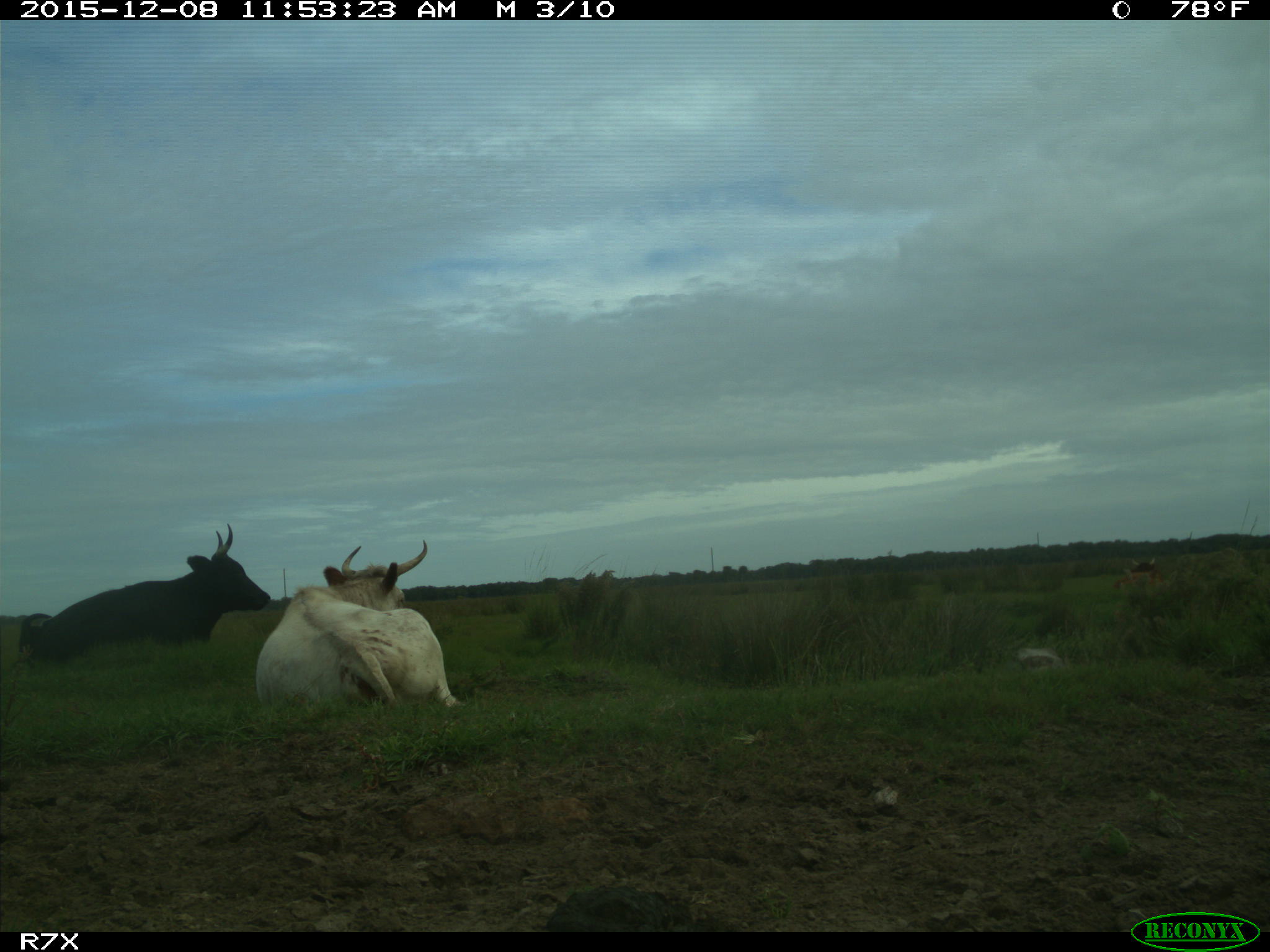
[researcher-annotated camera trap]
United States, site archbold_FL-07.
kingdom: Animalia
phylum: Chordata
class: Mammalia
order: Artiodactyla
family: Bovidae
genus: Bos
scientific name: Bos taurus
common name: domestic cow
Bos taurus (domestic cow).